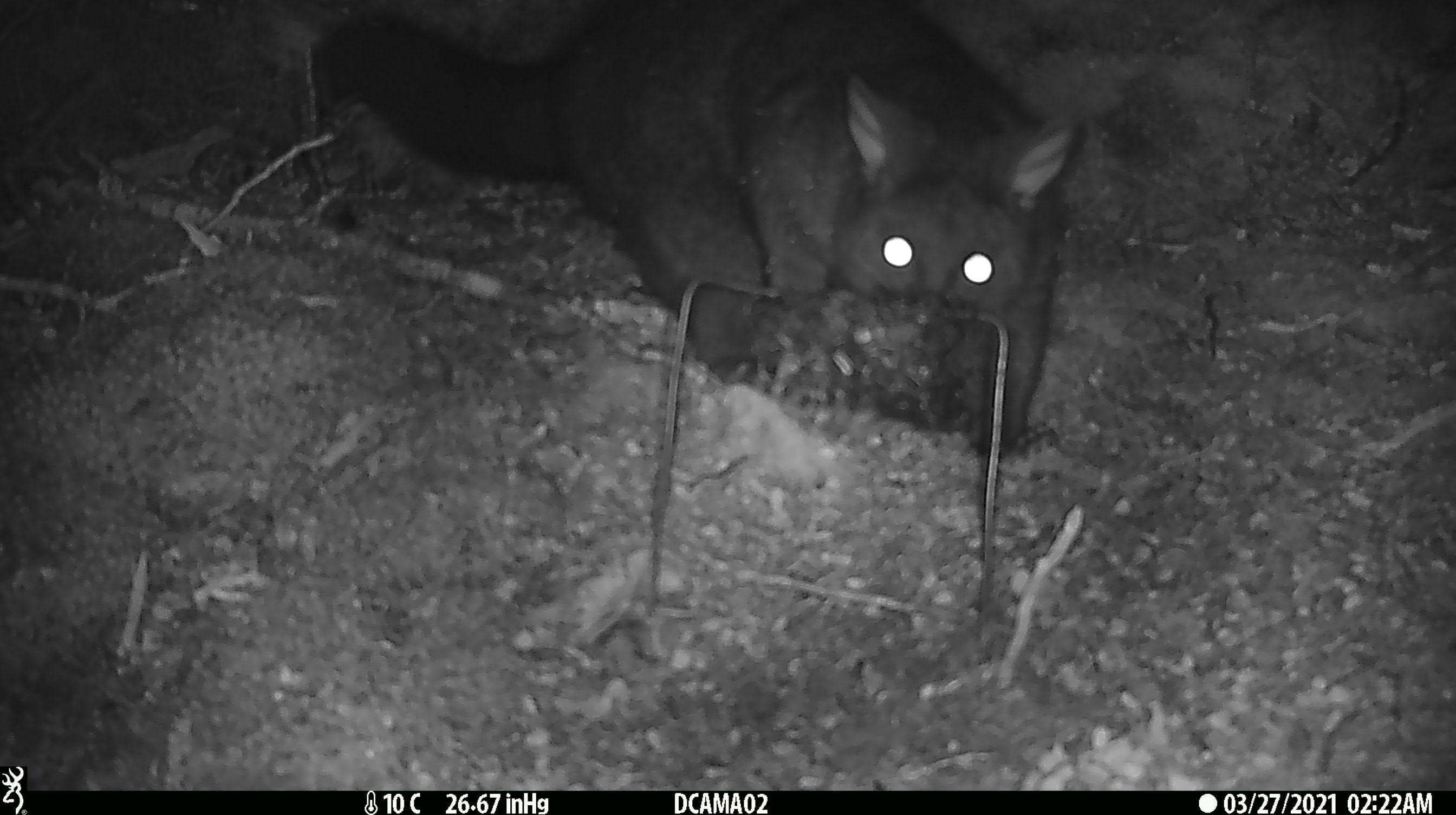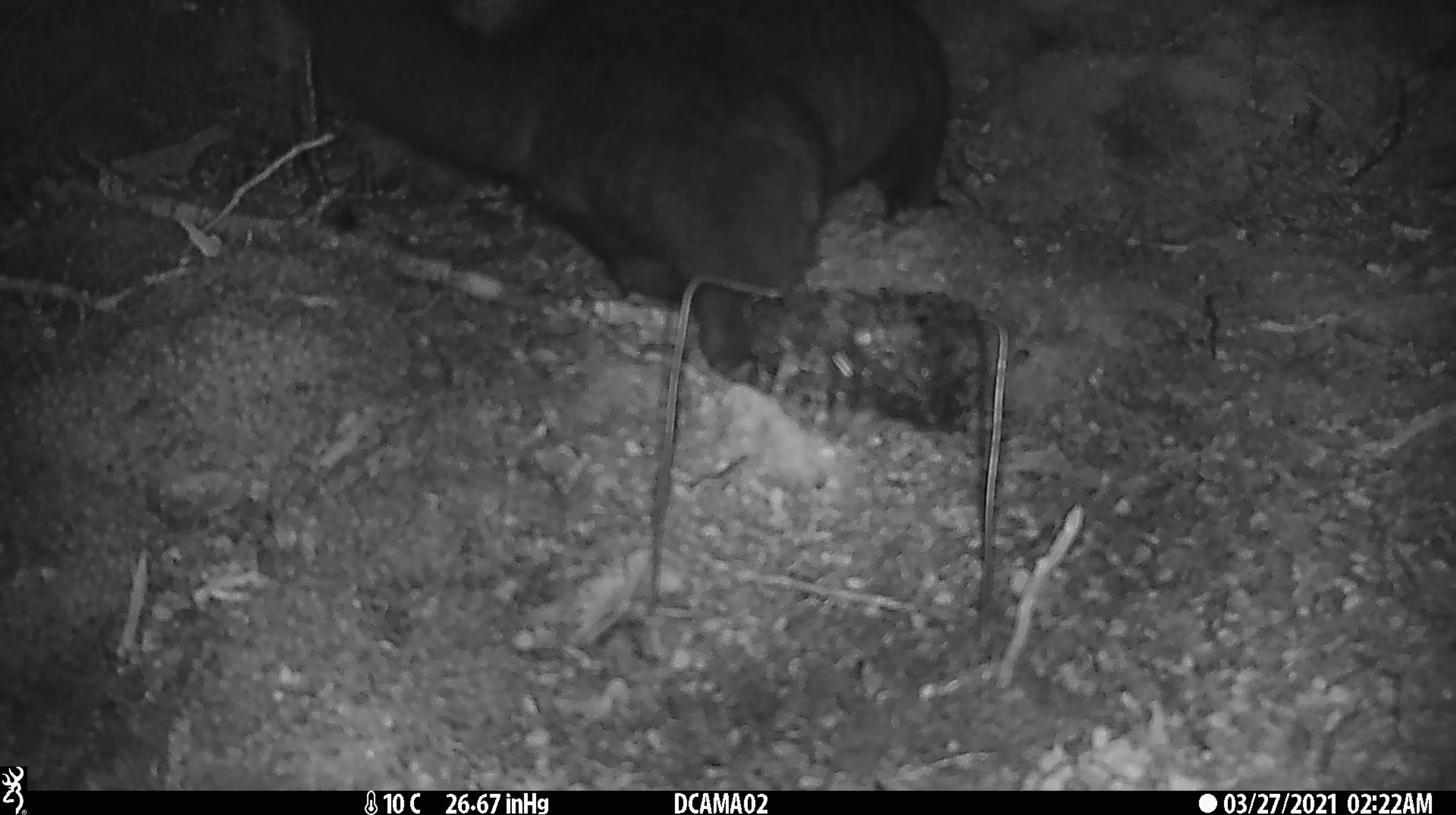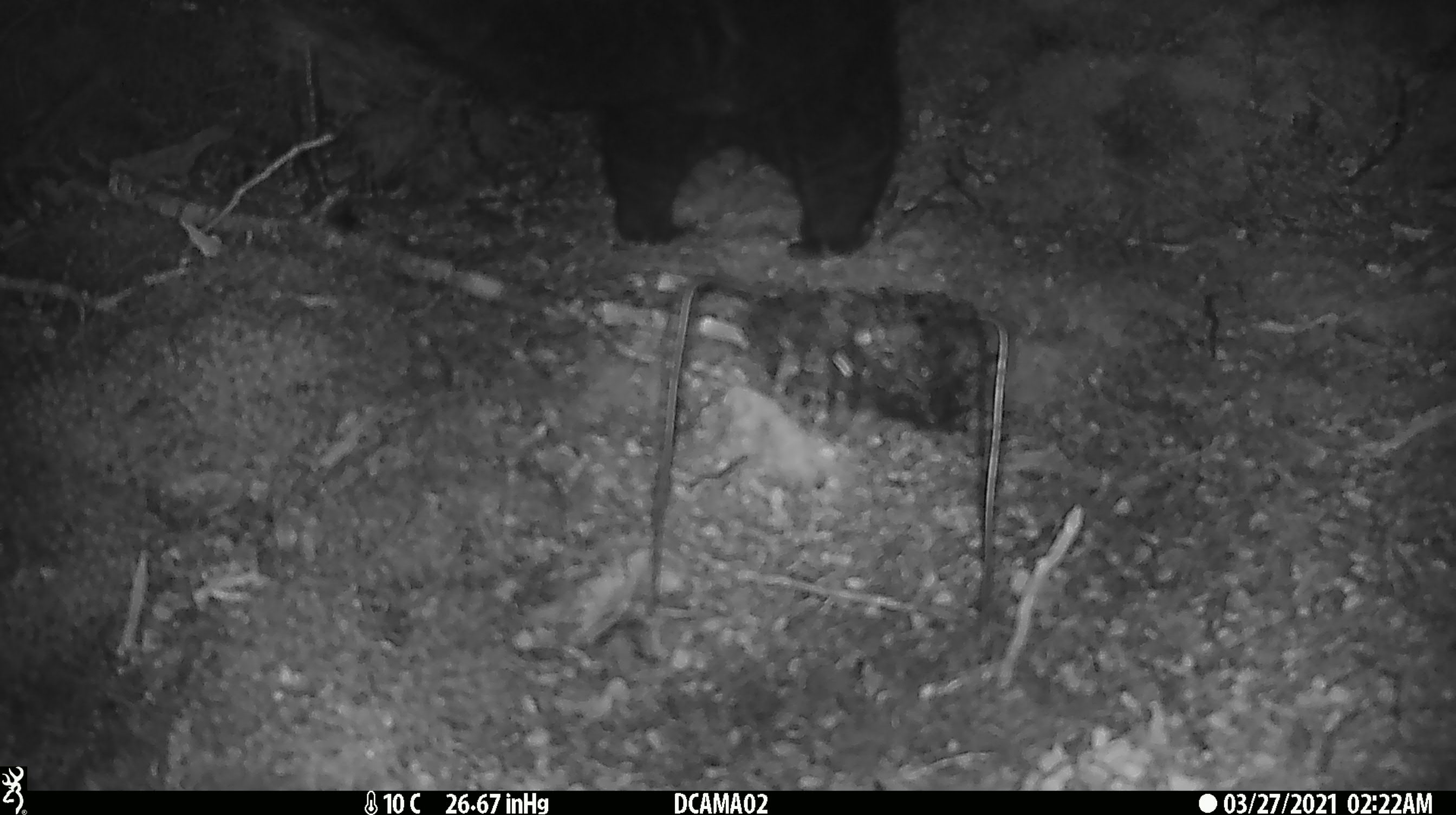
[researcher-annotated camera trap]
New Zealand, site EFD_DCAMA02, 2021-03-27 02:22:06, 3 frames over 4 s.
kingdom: Animalia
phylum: Chordata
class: Mammalia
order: Diprotodontia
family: Phalangeridae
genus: Trichosurus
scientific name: Trichosurus vulpecula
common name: common brushtail possum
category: possum